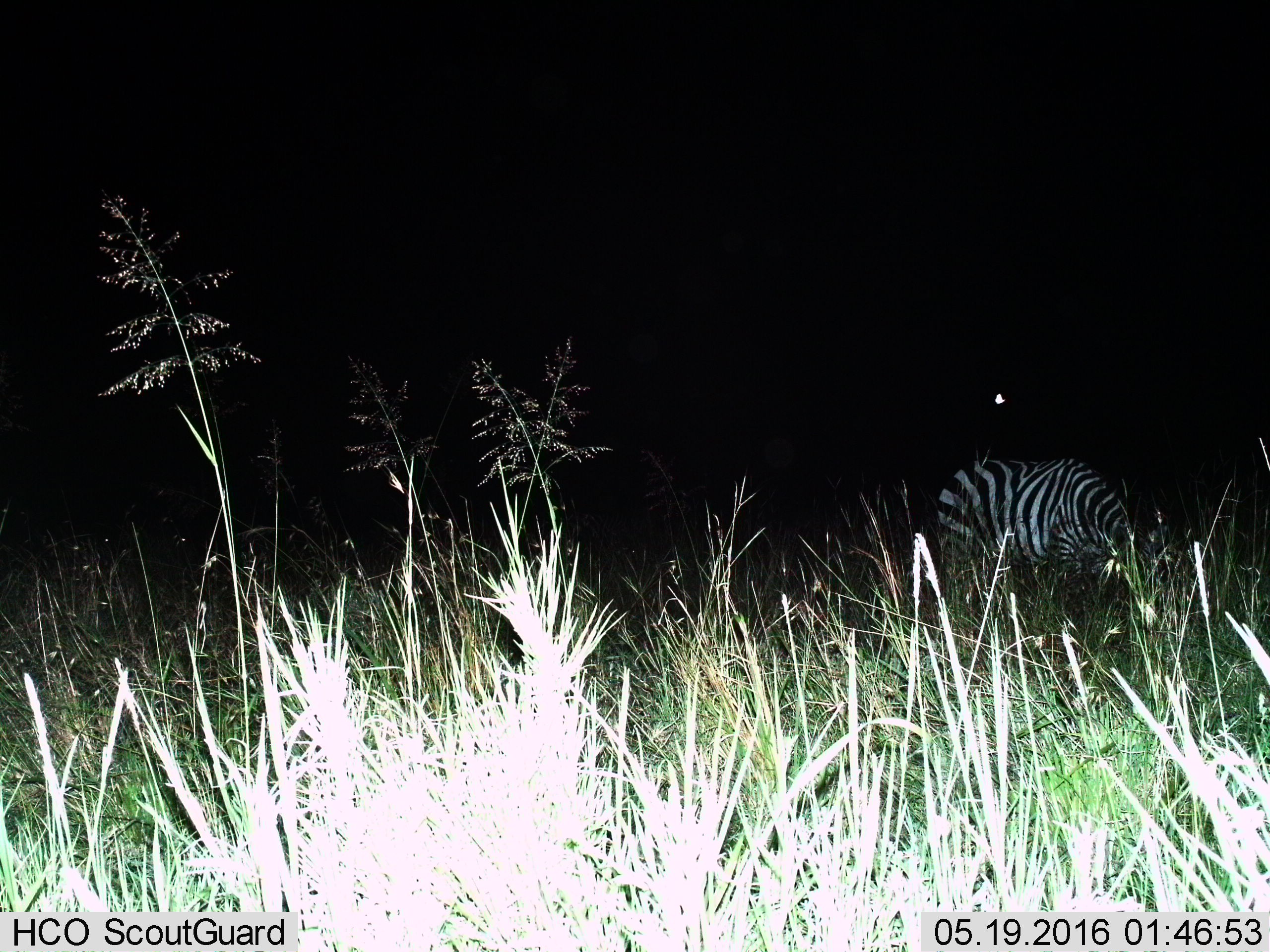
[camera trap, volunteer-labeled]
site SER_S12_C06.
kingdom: Animalia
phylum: Chordata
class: Mammalia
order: Perissodactyla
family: Equidae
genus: Equus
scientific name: Equus quagga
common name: plains zebra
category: zebraplains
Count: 1.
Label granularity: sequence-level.